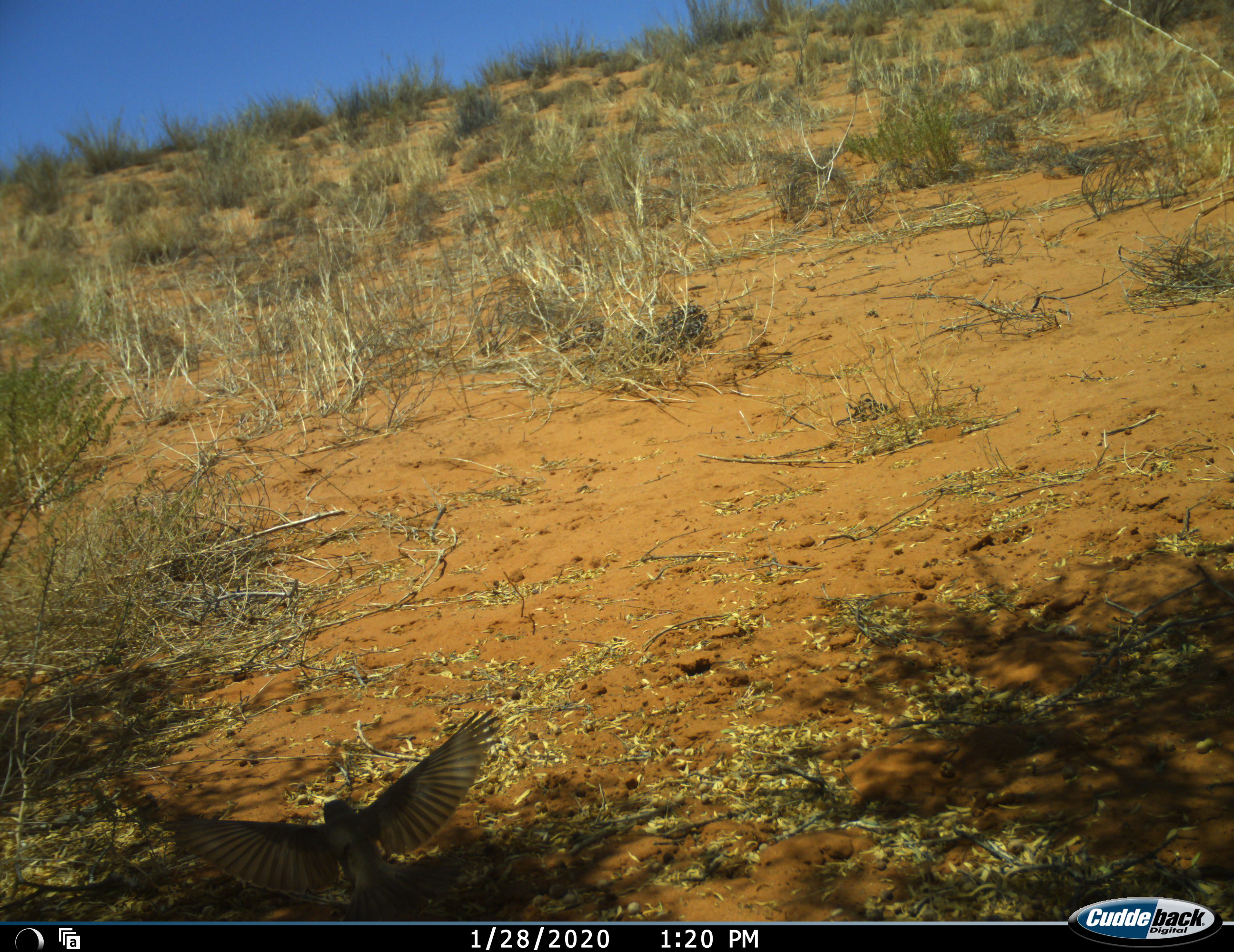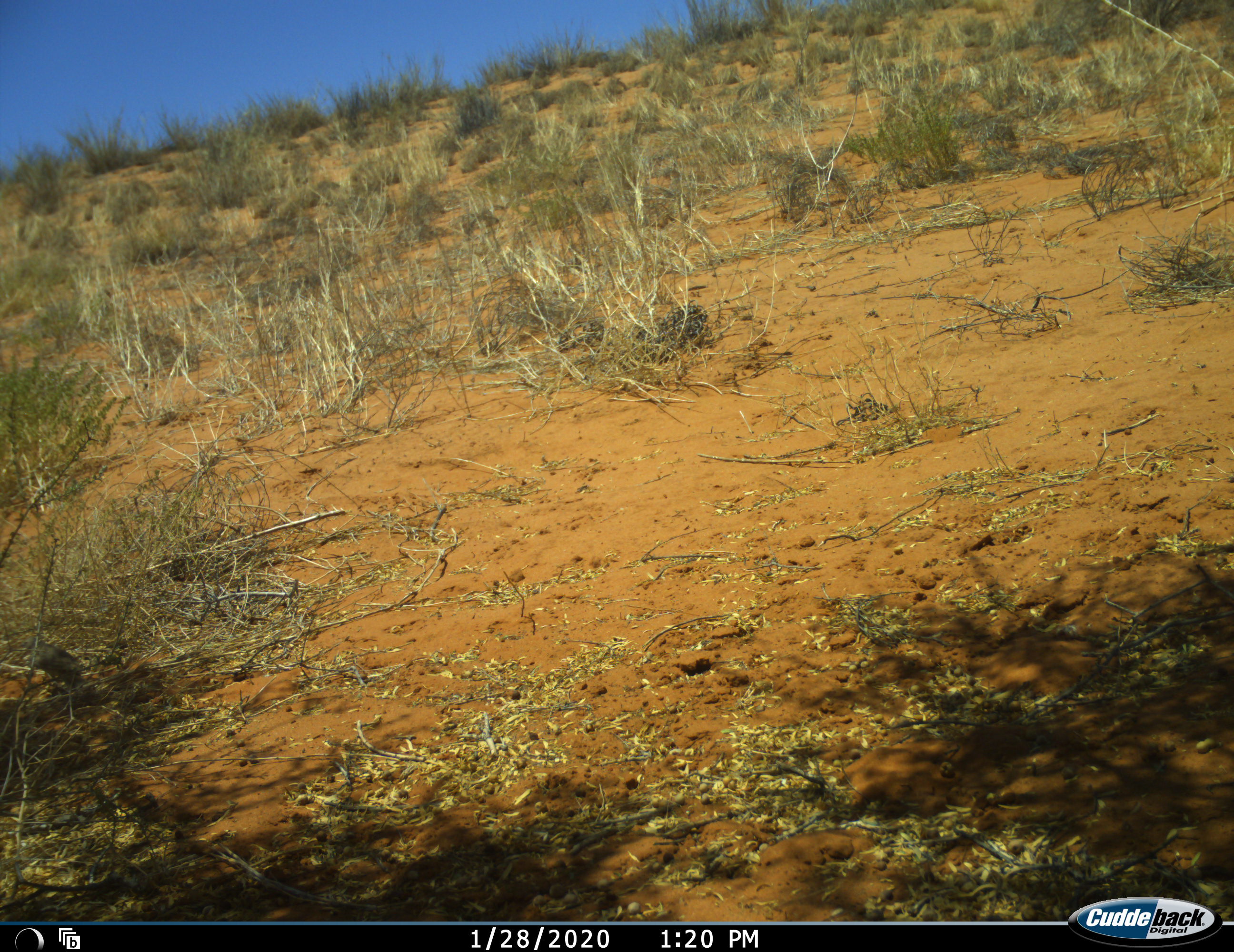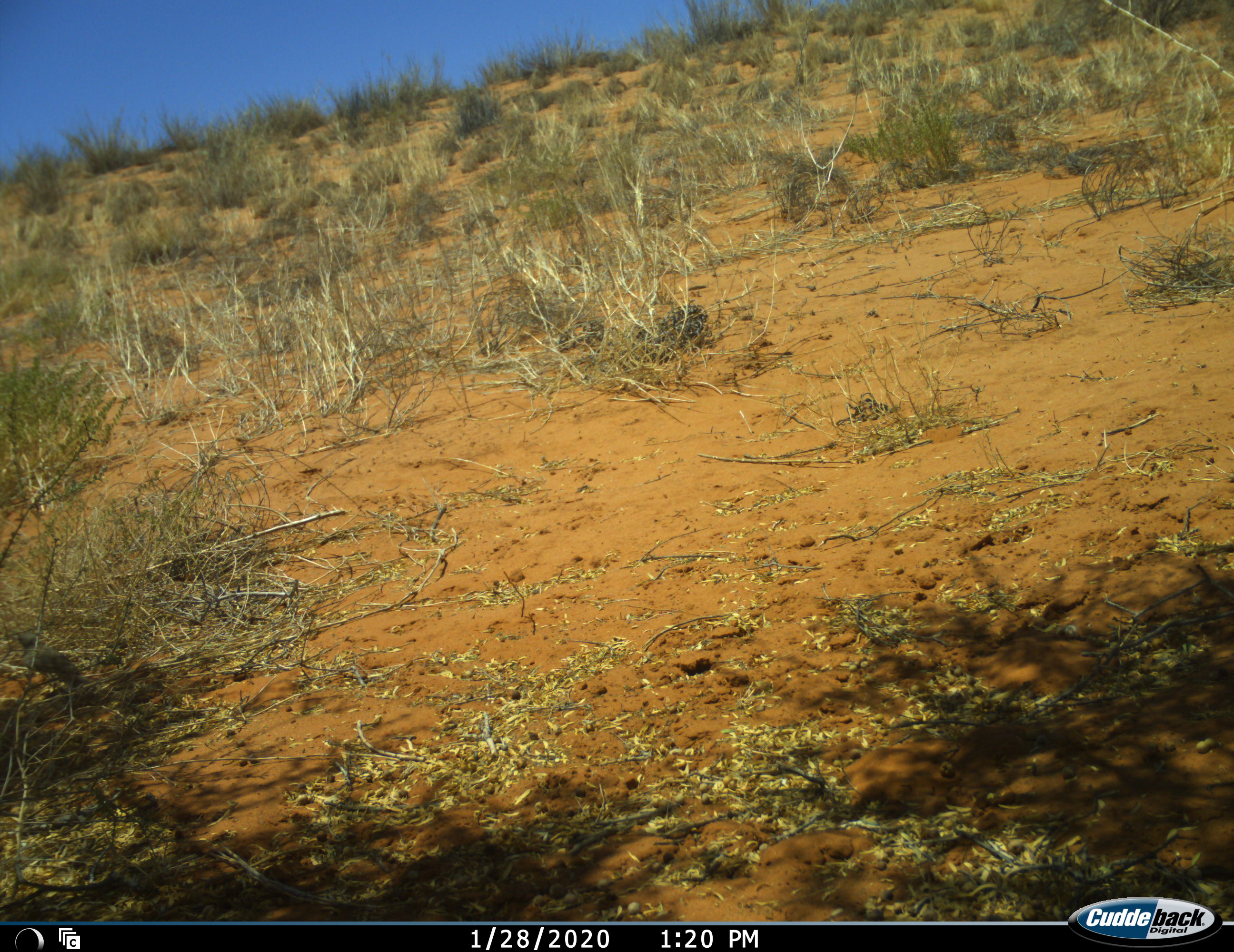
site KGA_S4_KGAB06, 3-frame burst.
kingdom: Animalia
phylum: Chordata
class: Aves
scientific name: Aves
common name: bird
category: birdother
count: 1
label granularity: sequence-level